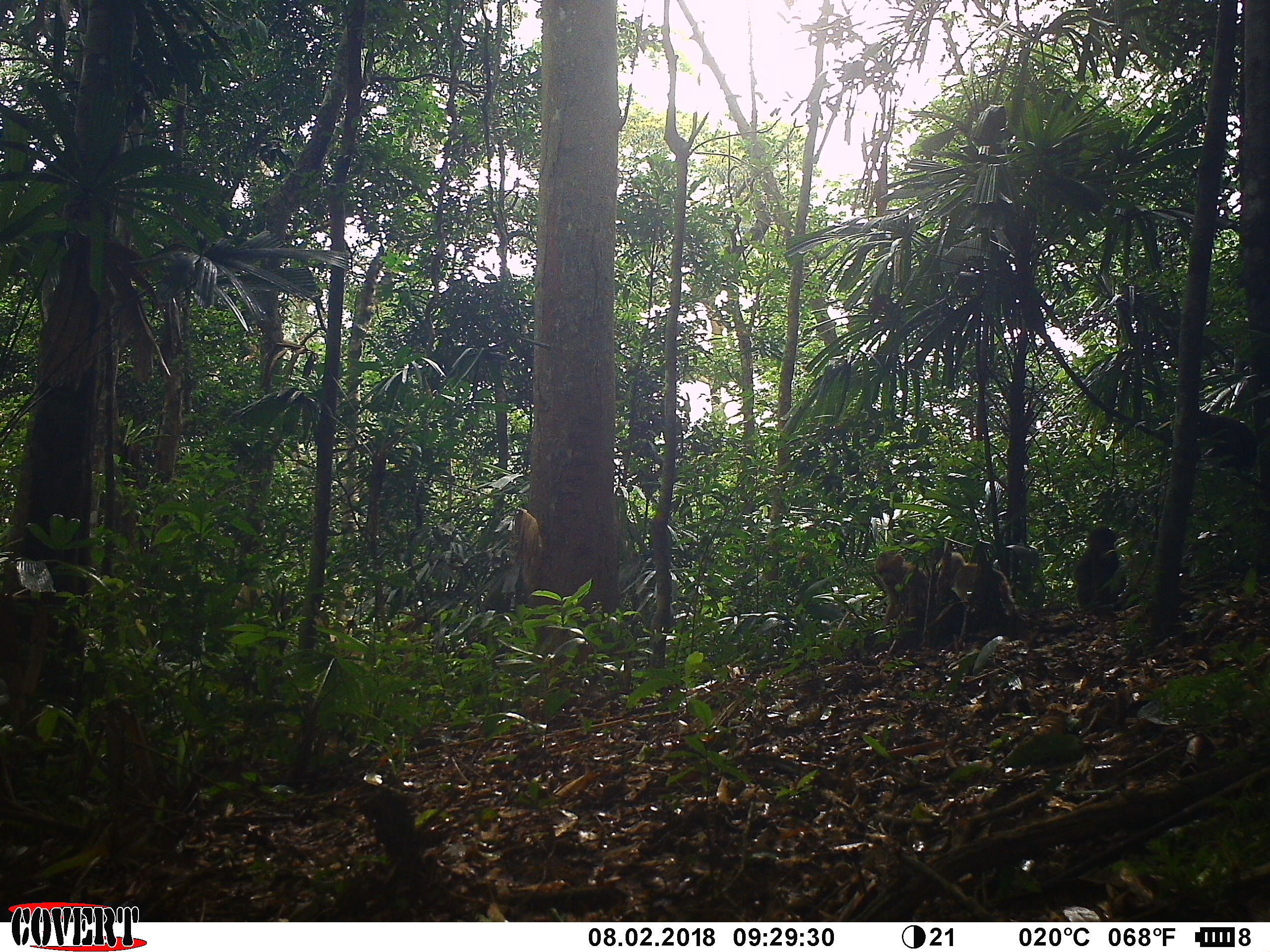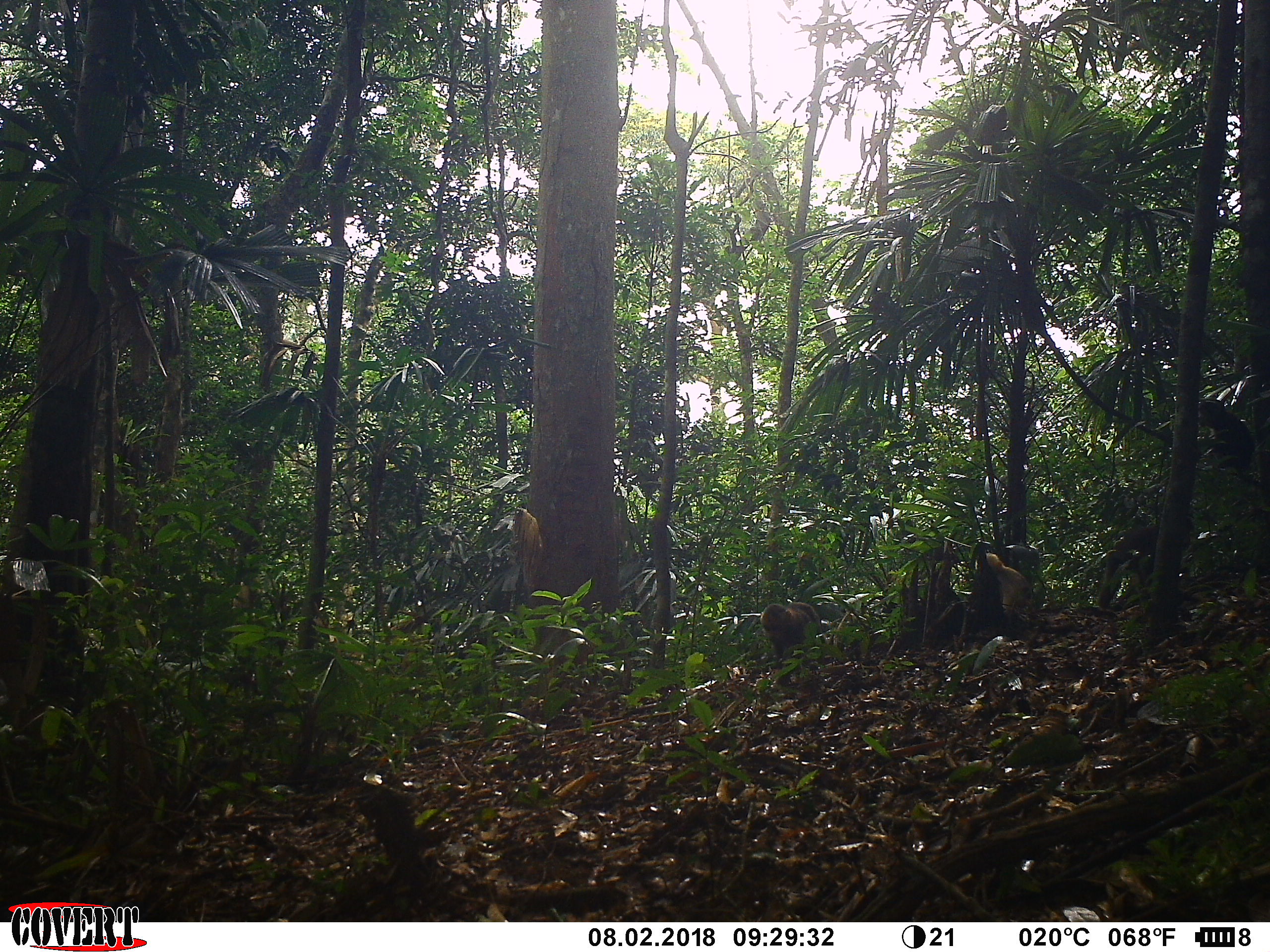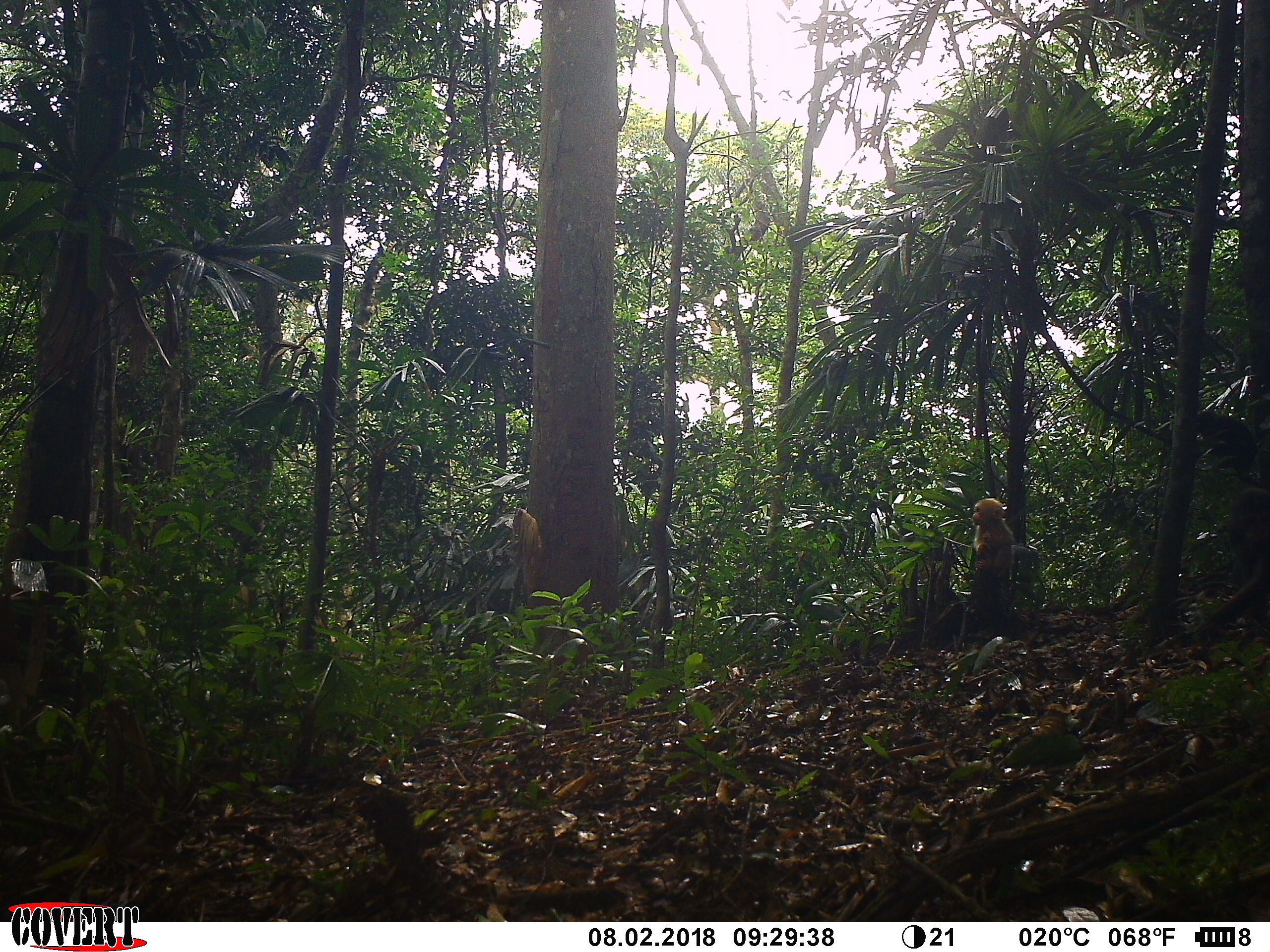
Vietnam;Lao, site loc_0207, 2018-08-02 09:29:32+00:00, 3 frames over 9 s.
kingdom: Animalia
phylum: Chordata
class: Mammalia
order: Primates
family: Cercopithecidae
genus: Macaca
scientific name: Macaca arctoides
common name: stump-tailed macaque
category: stump tailed macaque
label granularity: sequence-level